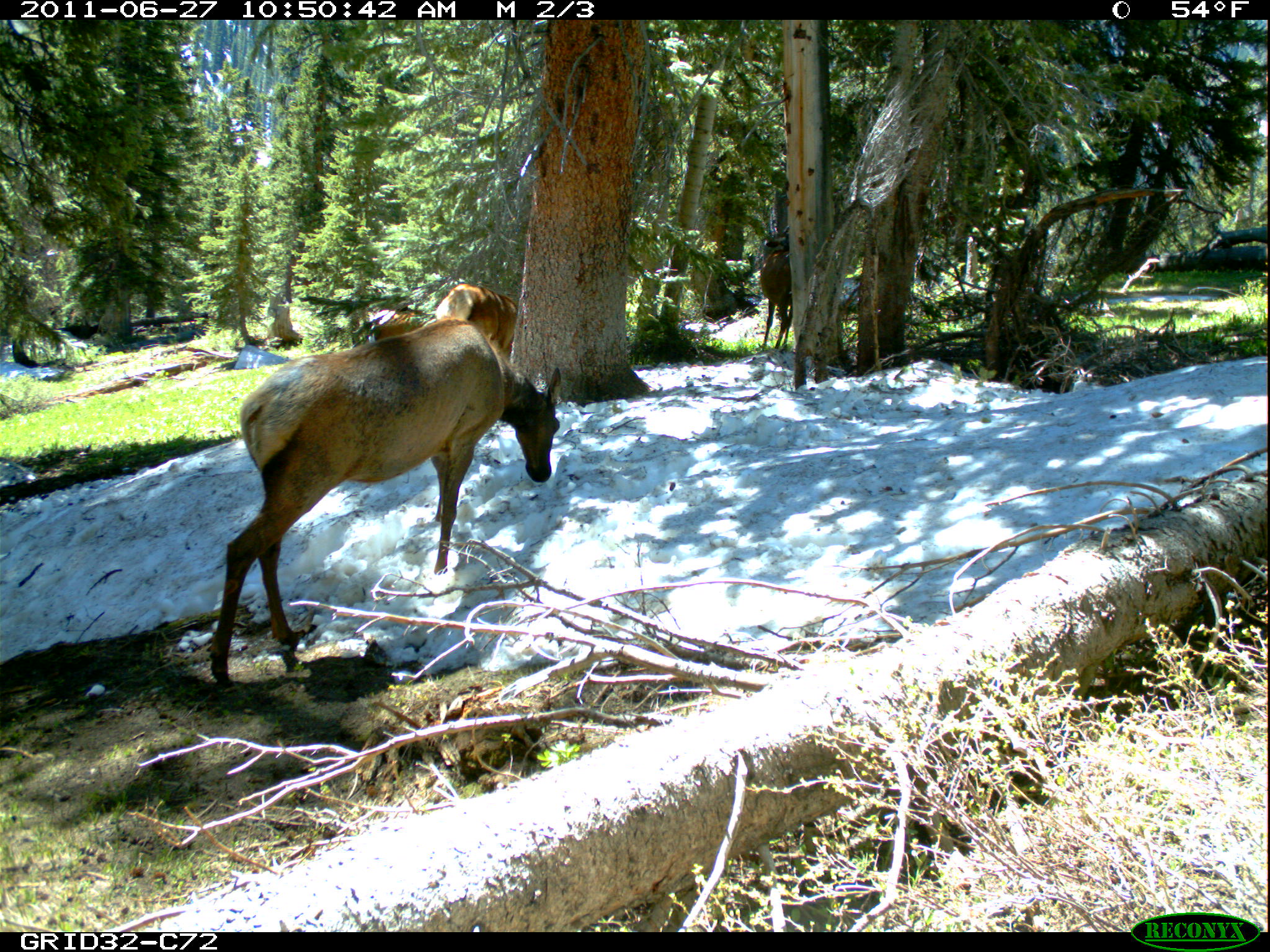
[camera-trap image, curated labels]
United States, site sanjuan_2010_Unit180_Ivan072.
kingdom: Animalia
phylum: Chordata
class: Mammalia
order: Artiodactyla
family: Cervidae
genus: Cervus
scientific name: Cervus elaphus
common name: red deer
Cervus elaphus (red deer).